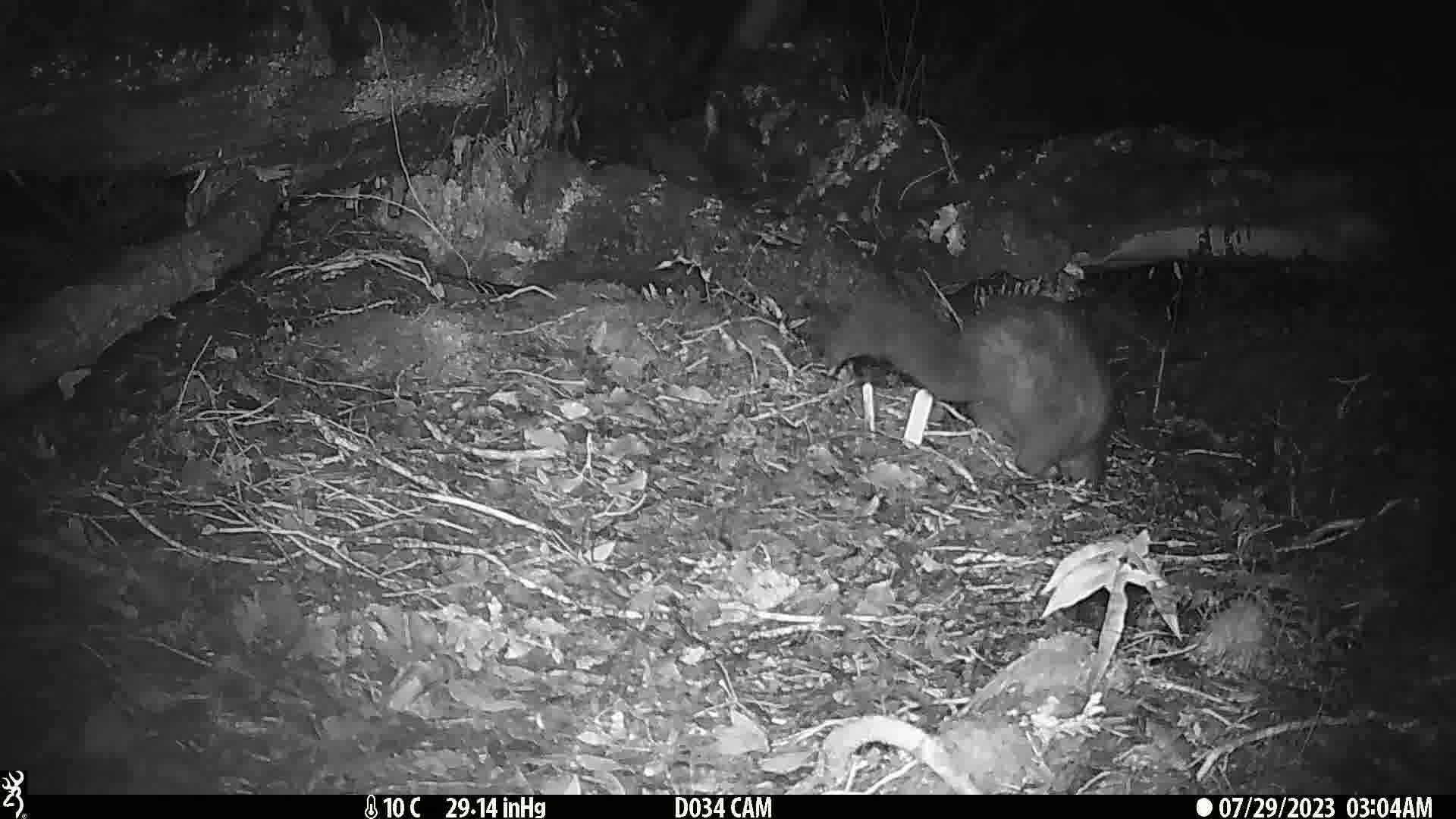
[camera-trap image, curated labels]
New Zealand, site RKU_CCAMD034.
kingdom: Animalia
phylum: Chordata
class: Mammalia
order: Diprotodontia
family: Phalangeridae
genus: Trichosurus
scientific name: Trichosurus vulpecula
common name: common brushtail possum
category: possum